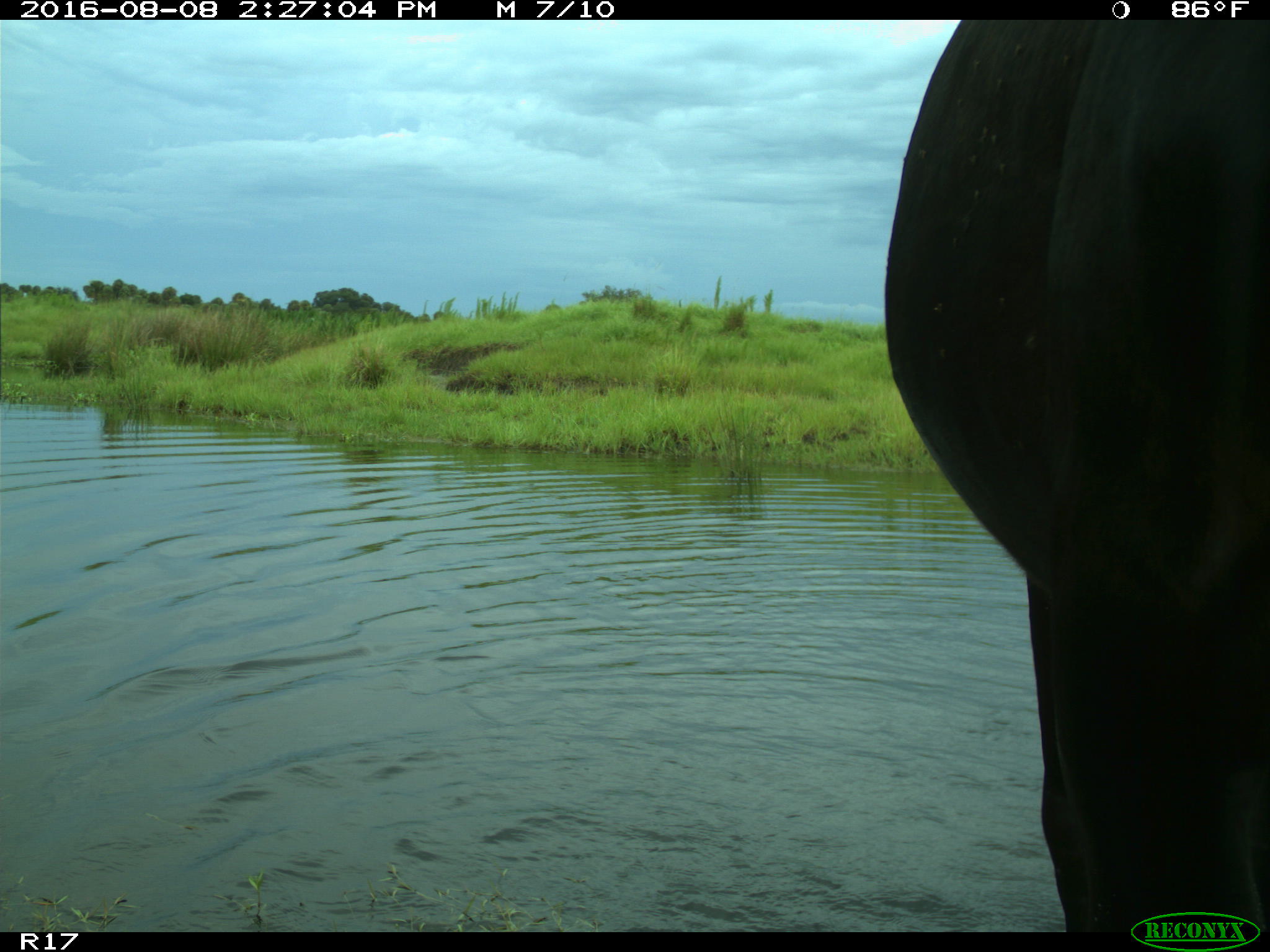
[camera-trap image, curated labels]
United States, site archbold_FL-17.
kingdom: Animalia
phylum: Chordata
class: Mammalia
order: Artiodactyla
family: Bovidae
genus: Bos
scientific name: Bos taurus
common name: domestic cow